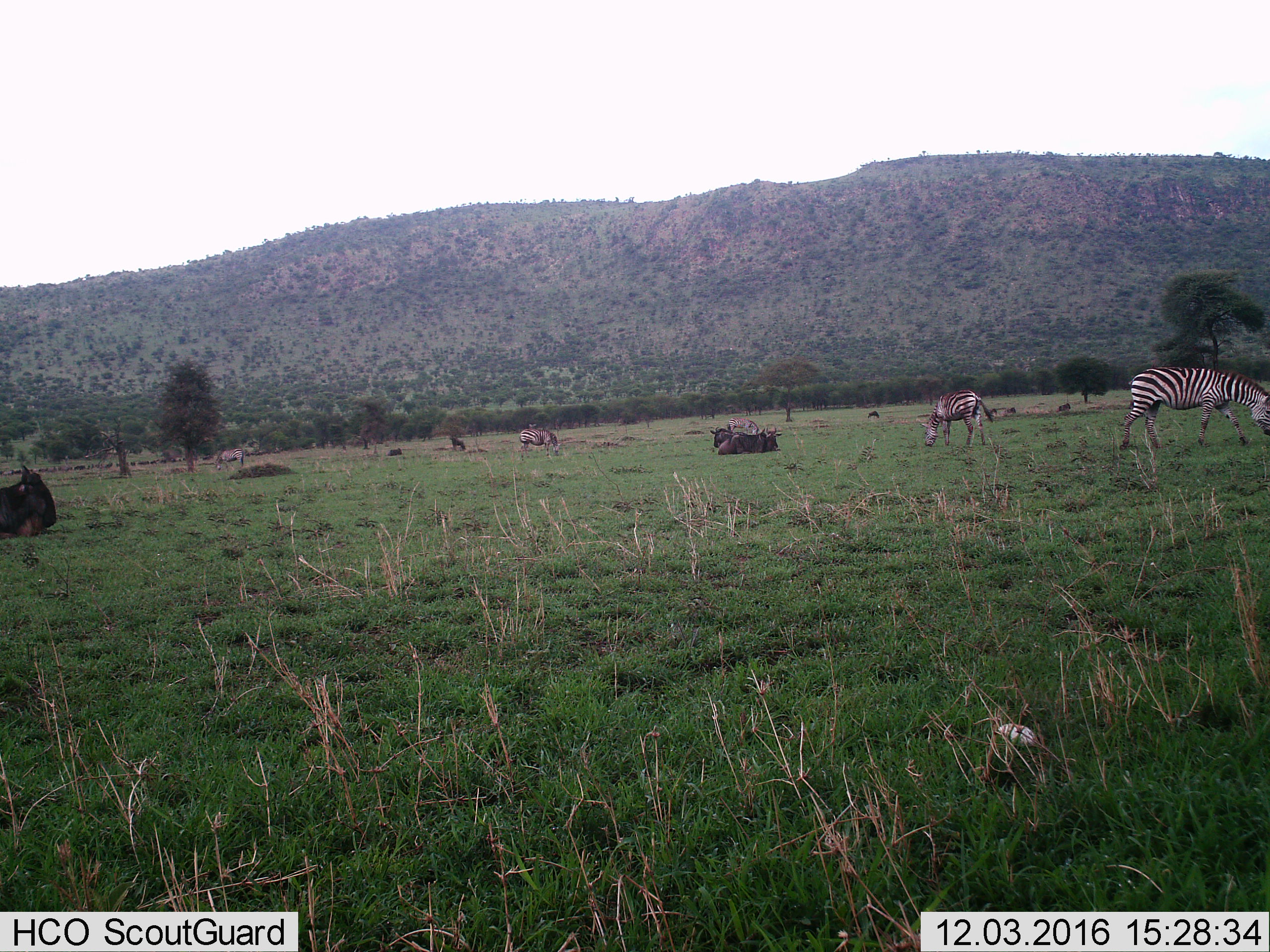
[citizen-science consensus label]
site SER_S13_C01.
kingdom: Animalia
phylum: Chordata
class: Mammalia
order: Artiodactyla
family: Bovidae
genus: Connochaetes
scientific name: Connochaetes taurinus taurinus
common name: blue wildebeest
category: wildebeestblue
Wildebeestblue (blue wildebeest) (Connochaetes taurinus taurinus), count 4. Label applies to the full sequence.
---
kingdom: Animalia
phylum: Chordata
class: Mammalia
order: Perissodactyla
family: Equidae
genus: Equus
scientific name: Equus quagga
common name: plains zebra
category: zebraplains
Zebraplains (plains zebra) (Equus quagga), count 5. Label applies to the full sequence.